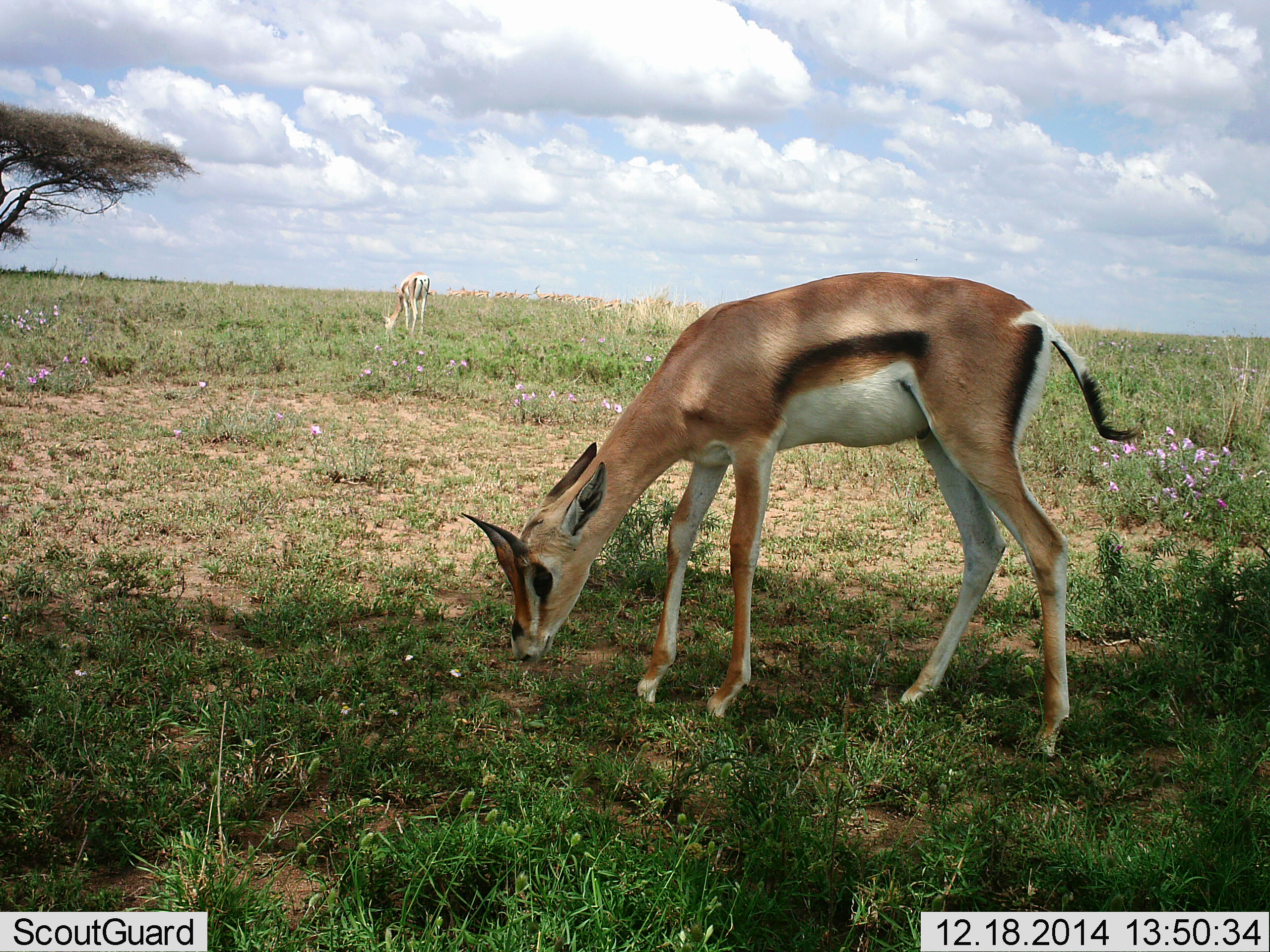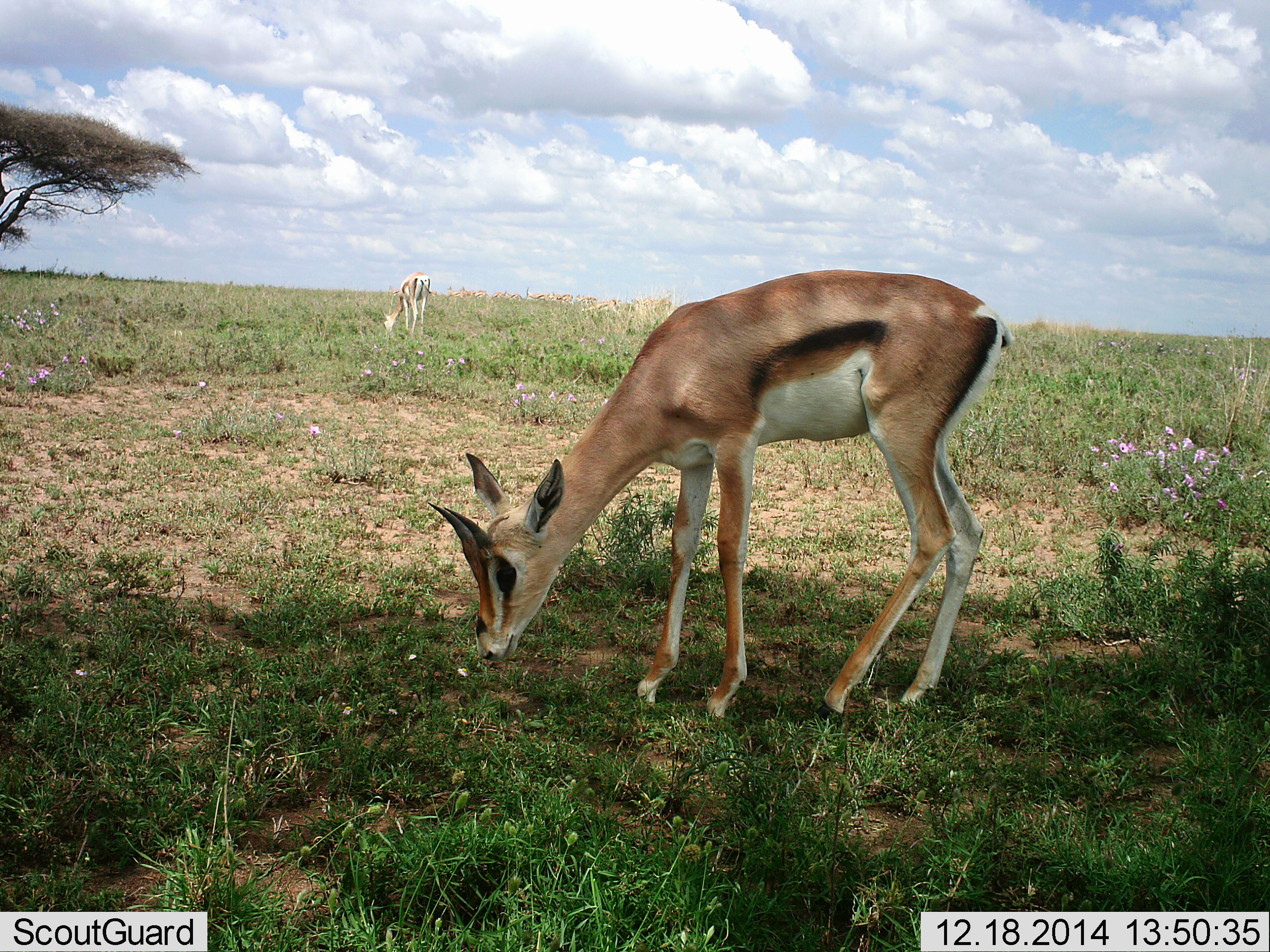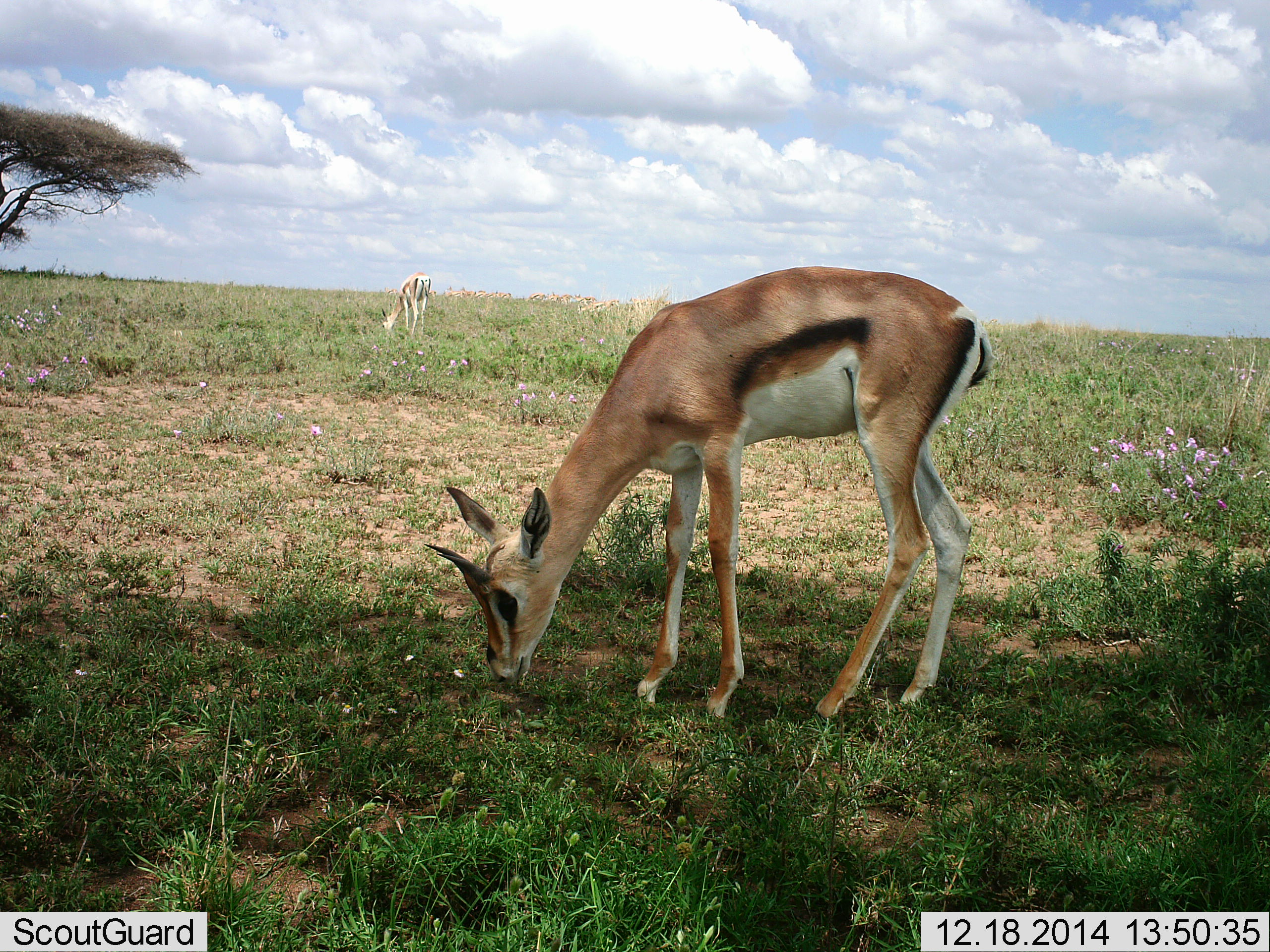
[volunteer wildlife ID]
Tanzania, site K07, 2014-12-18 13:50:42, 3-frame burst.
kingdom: Animalia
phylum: Chordata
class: Mammalia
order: Artiodactyla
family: Bovidae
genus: Eudorcas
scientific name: Eudorcas thomsonii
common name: thomson's gazelle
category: gazellethomsons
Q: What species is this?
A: Gazellethomsons (thomson's gazelle) (Eudorcas thomsonii).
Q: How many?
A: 2.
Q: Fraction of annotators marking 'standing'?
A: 30%.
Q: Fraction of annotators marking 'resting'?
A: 0%.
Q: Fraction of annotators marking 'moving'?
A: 10%.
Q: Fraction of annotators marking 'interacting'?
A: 0%.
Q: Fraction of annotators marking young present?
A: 10%.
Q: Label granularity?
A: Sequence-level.